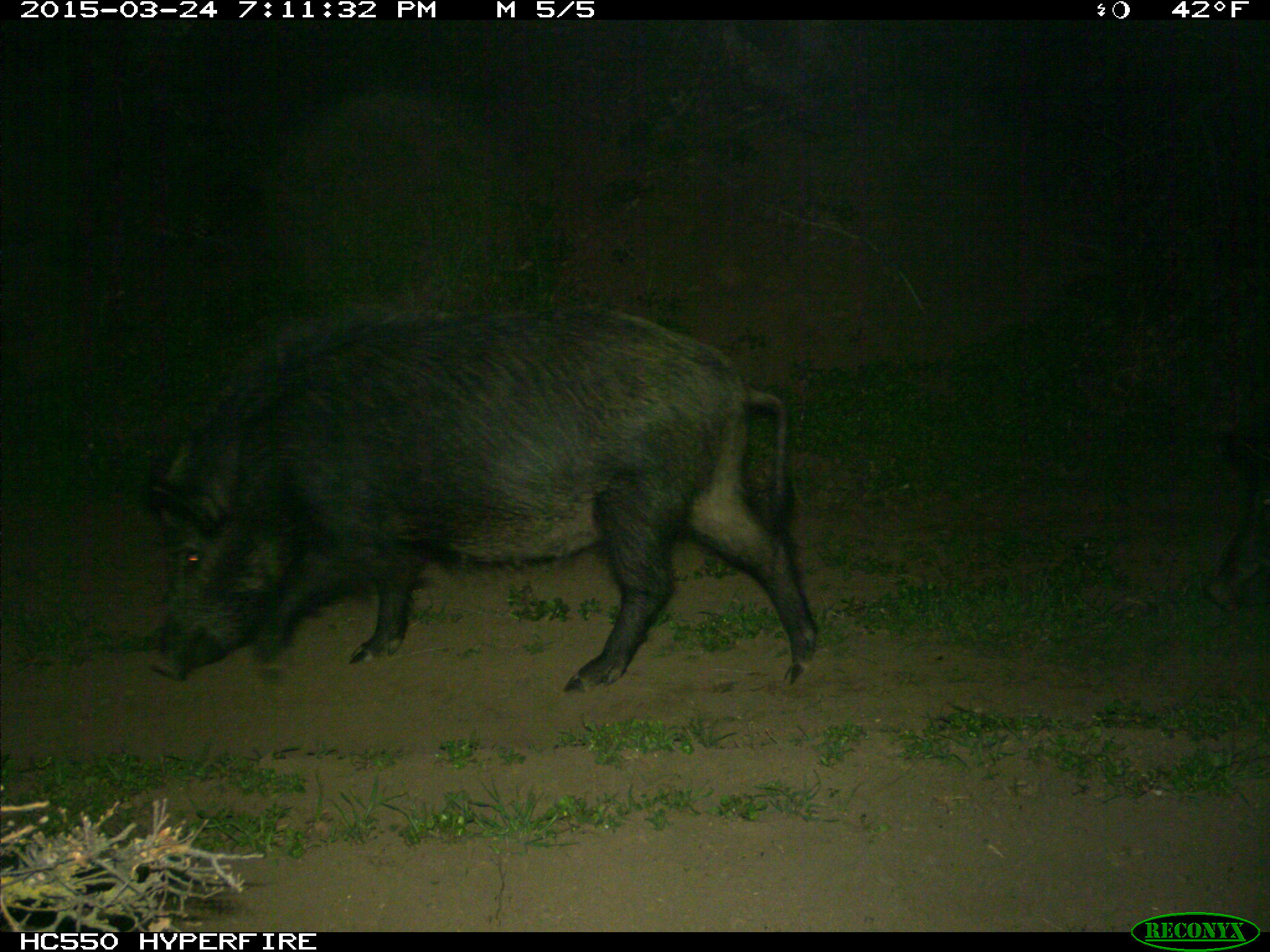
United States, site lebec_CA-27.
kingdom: Animalia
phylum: Chordata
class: Mammalia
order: Artiodactyla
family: Suidae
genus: Sus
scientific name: Sus scrofa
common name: wild boar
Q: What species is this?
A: Sus scrofa (wild boar).